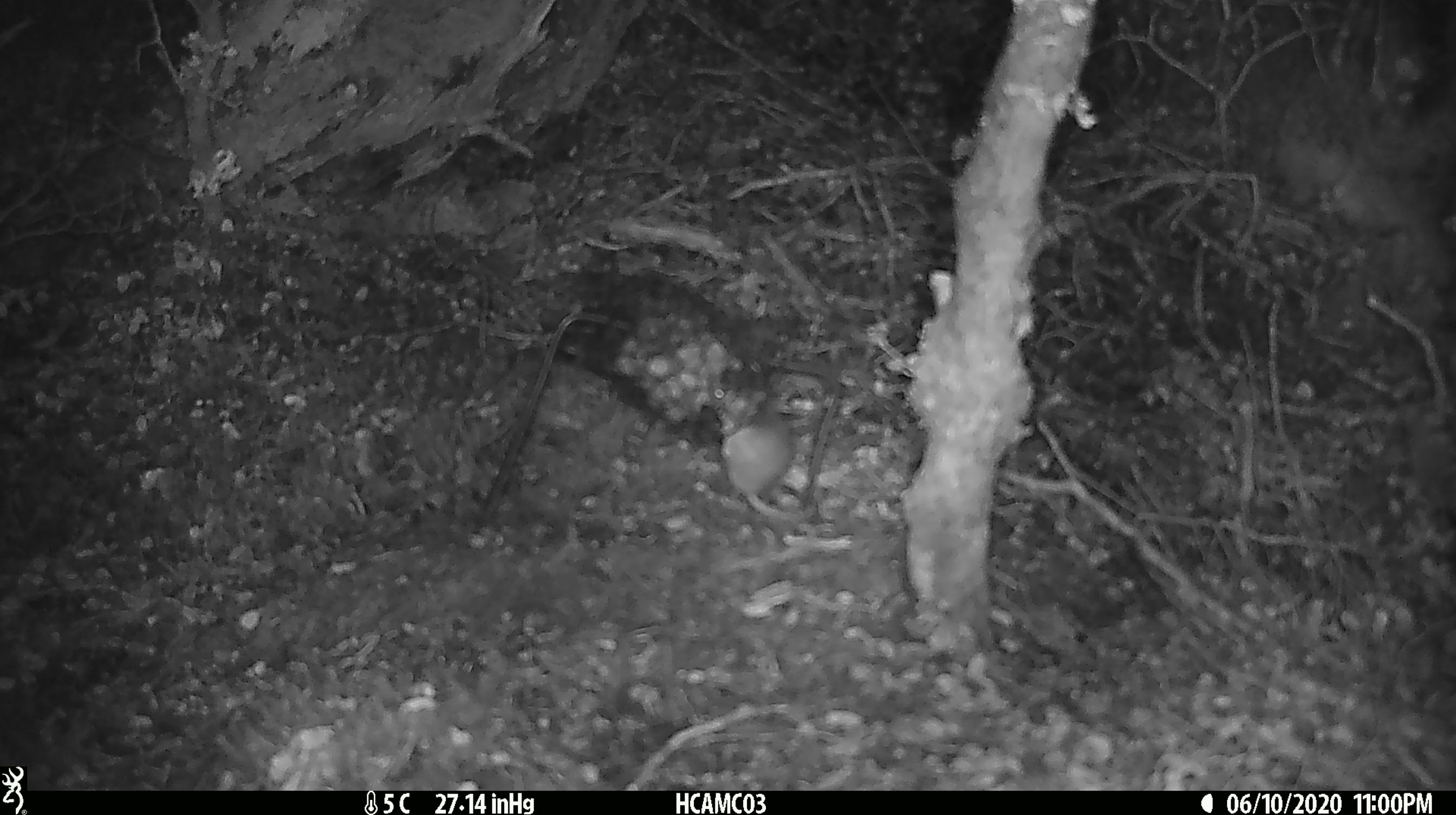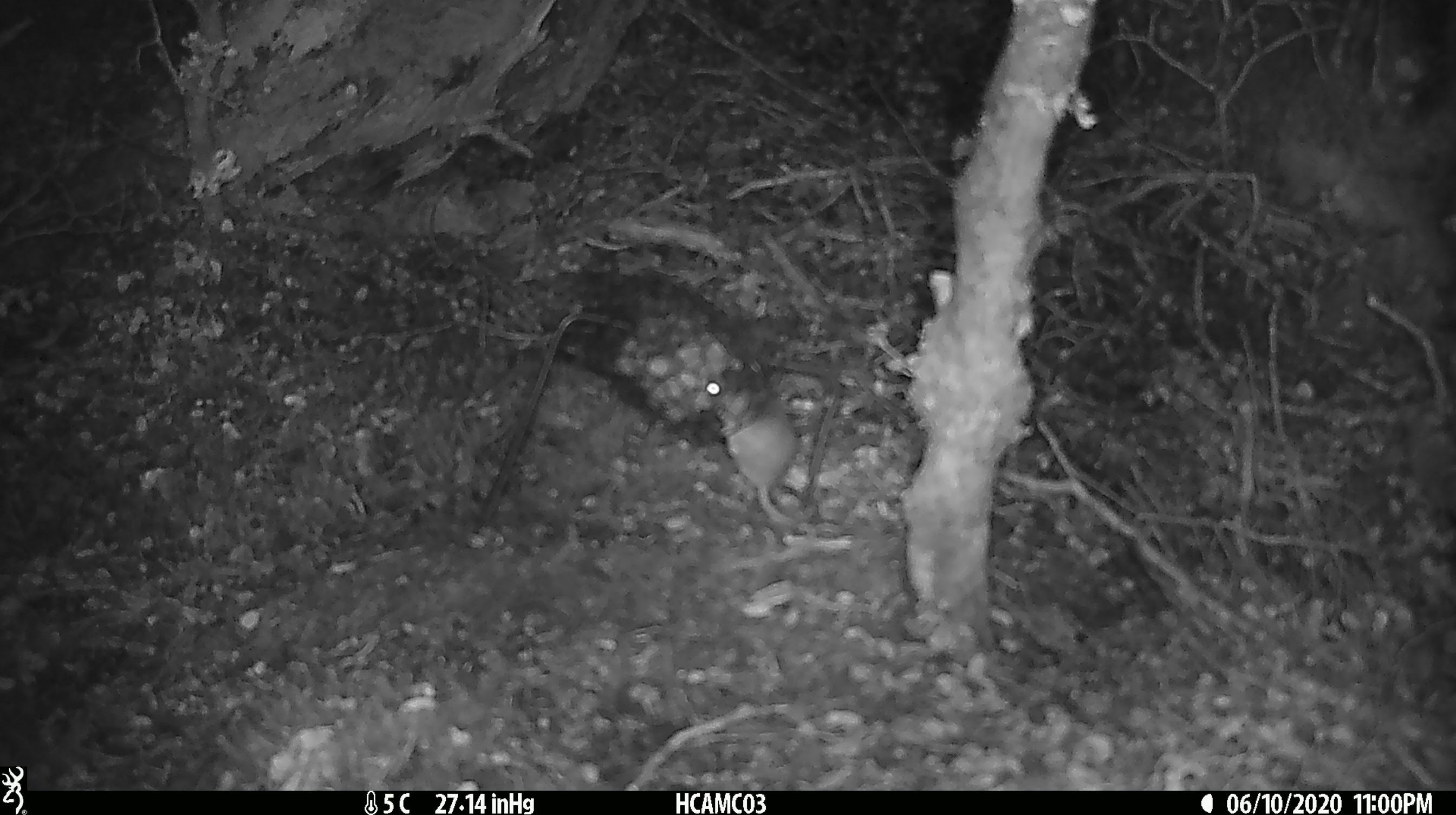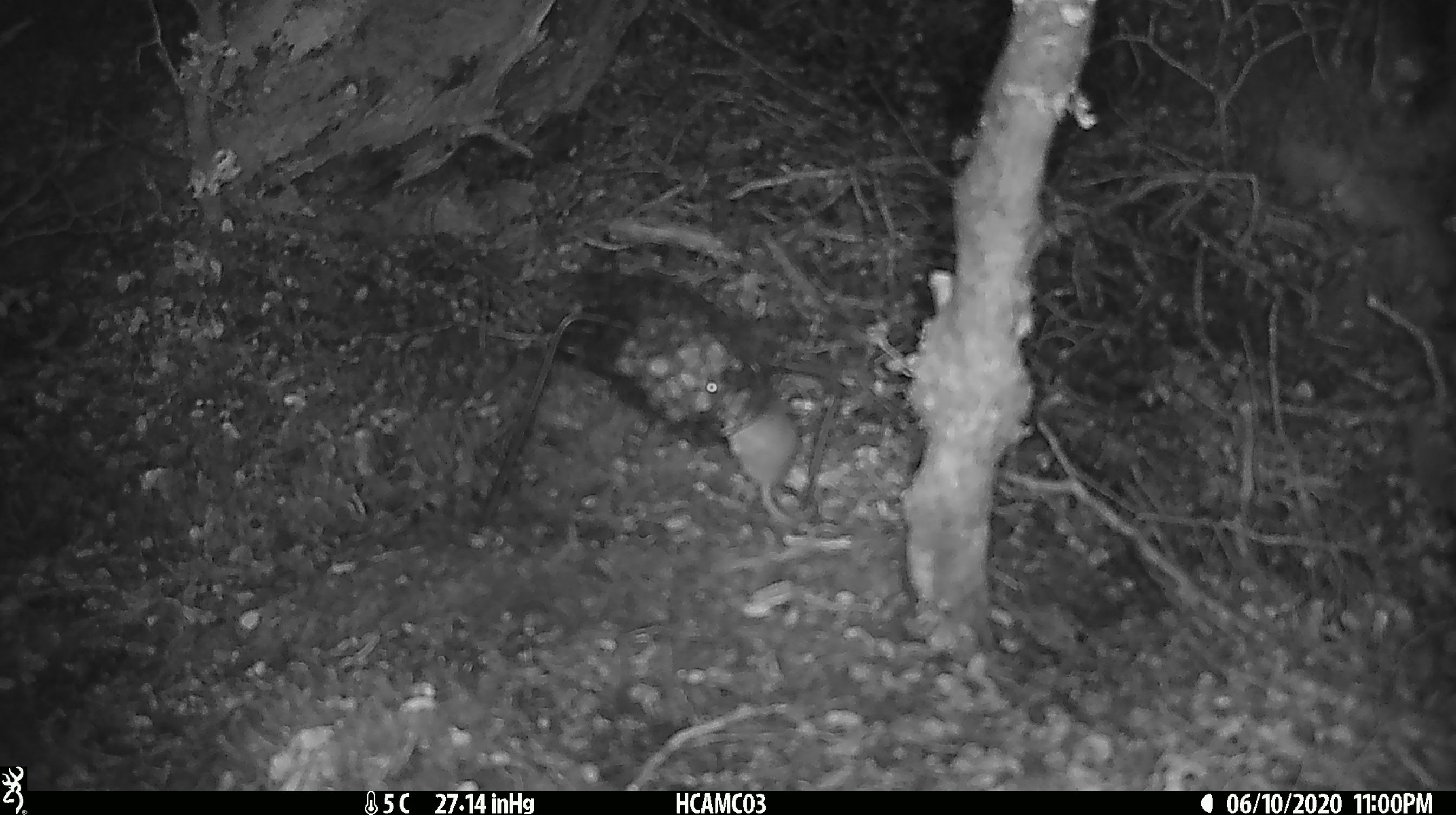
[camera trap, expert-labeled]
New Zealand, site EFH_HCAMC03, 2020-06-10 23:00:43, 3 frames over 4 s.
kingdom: Animalia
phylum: Chordata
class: Mammalia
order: Rodentia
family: Muridae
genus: Mus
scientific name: Mus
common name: mouse